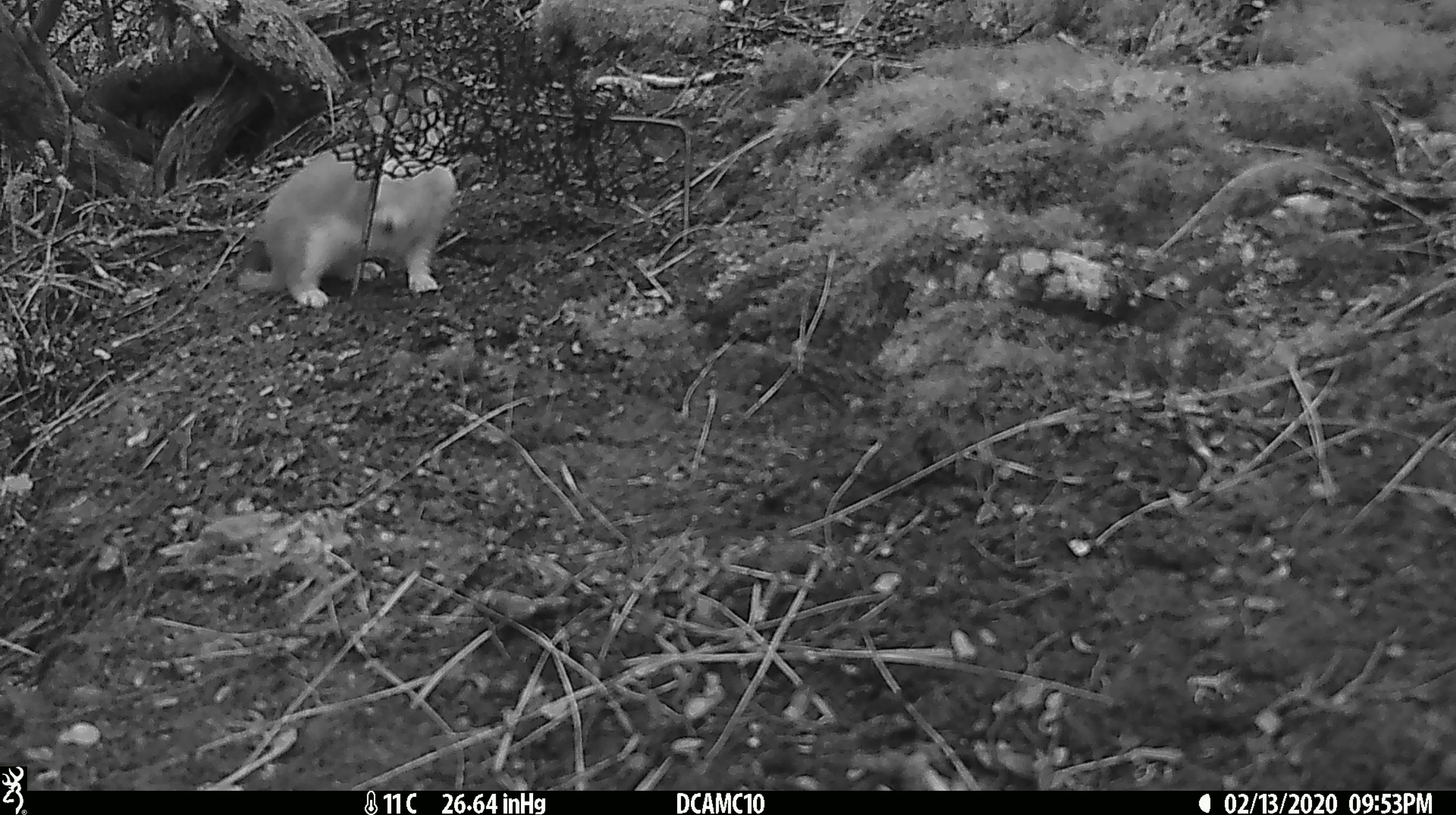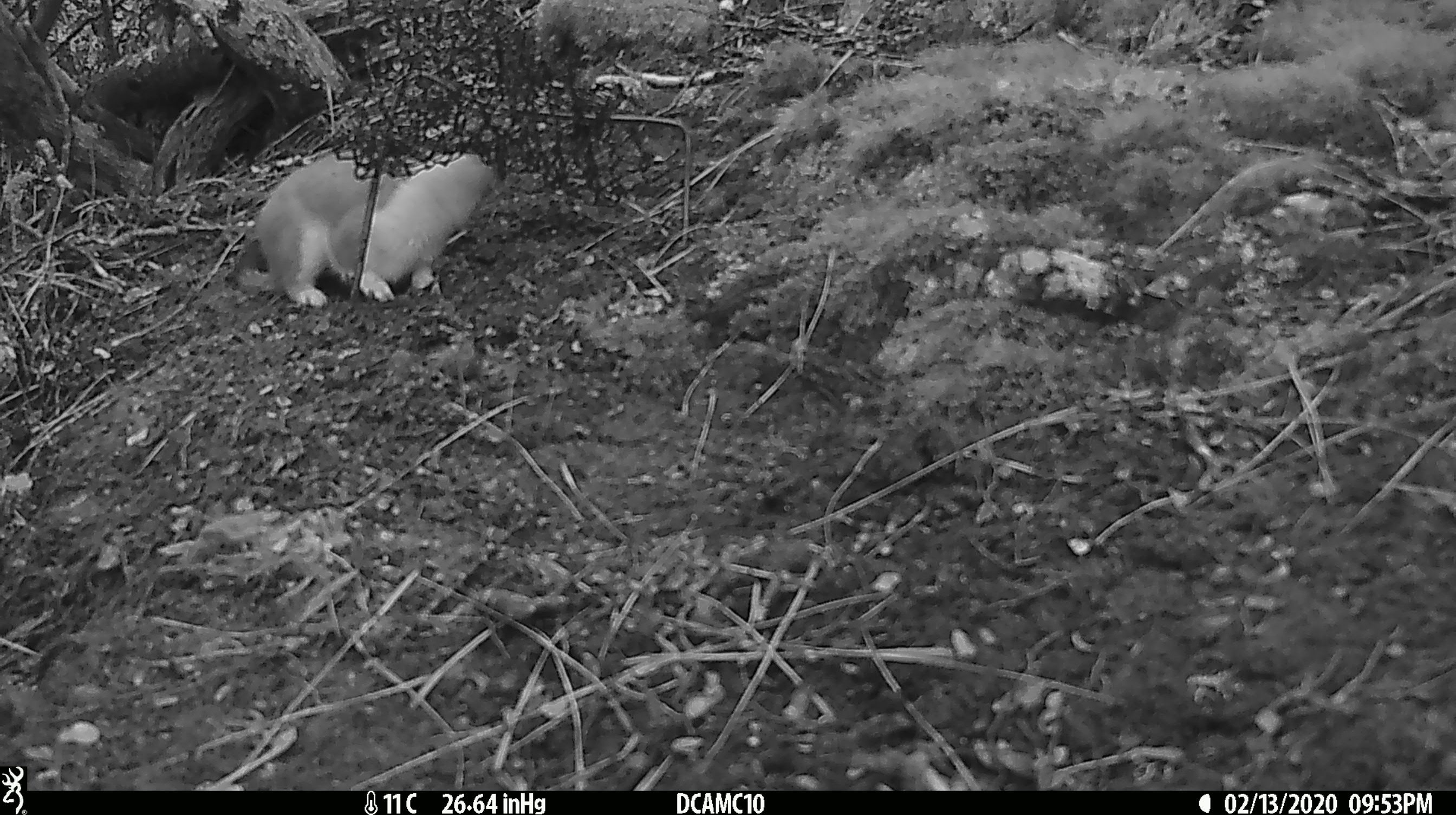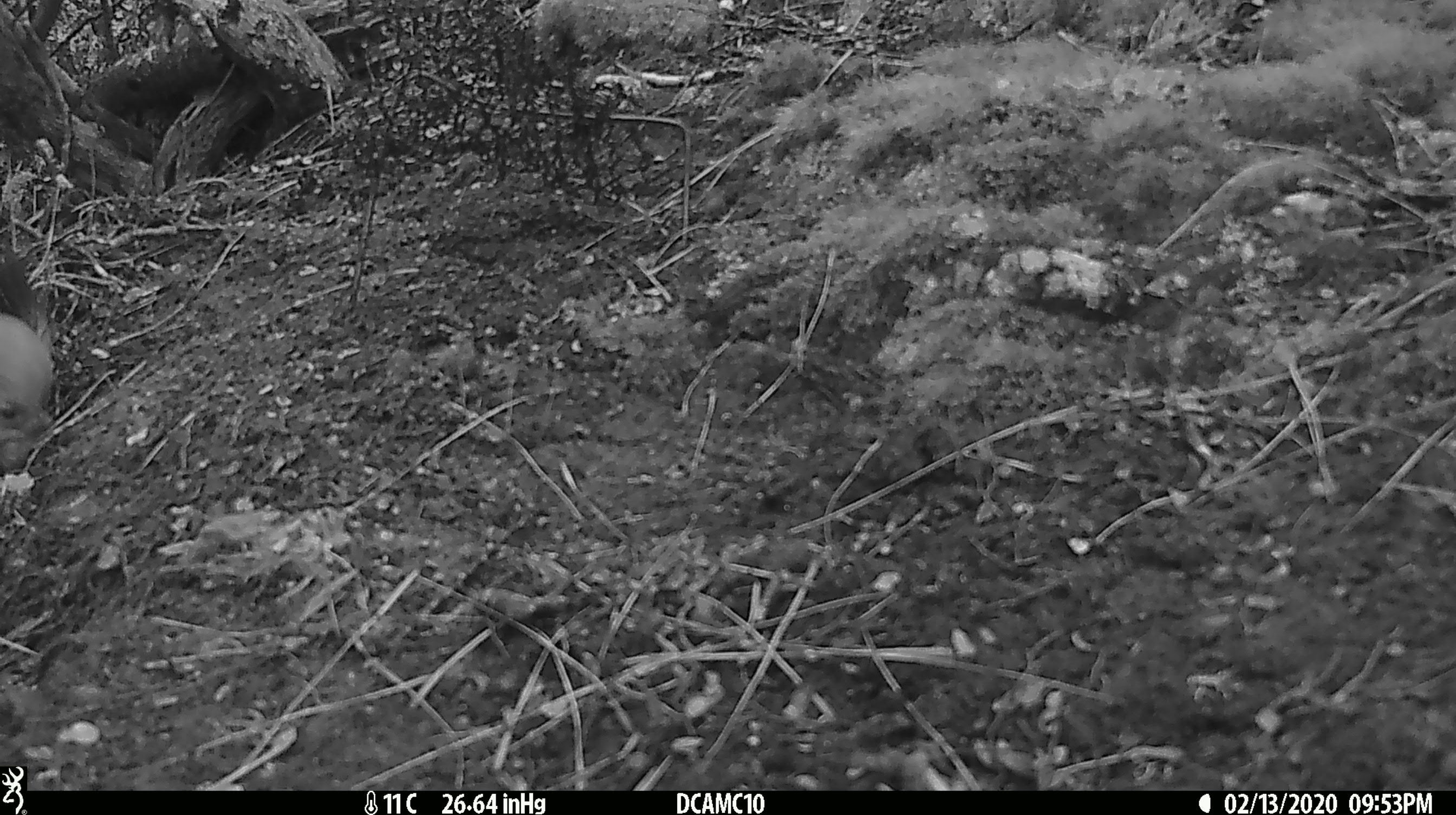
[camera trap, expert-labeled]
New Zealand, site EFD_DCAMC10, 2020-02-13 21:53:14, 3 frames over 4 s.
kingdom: Animalia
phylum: Chordata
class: Mammalia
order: Carnivora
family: Mustelidae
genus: Mustela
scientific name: Mustela erminea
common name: stoat